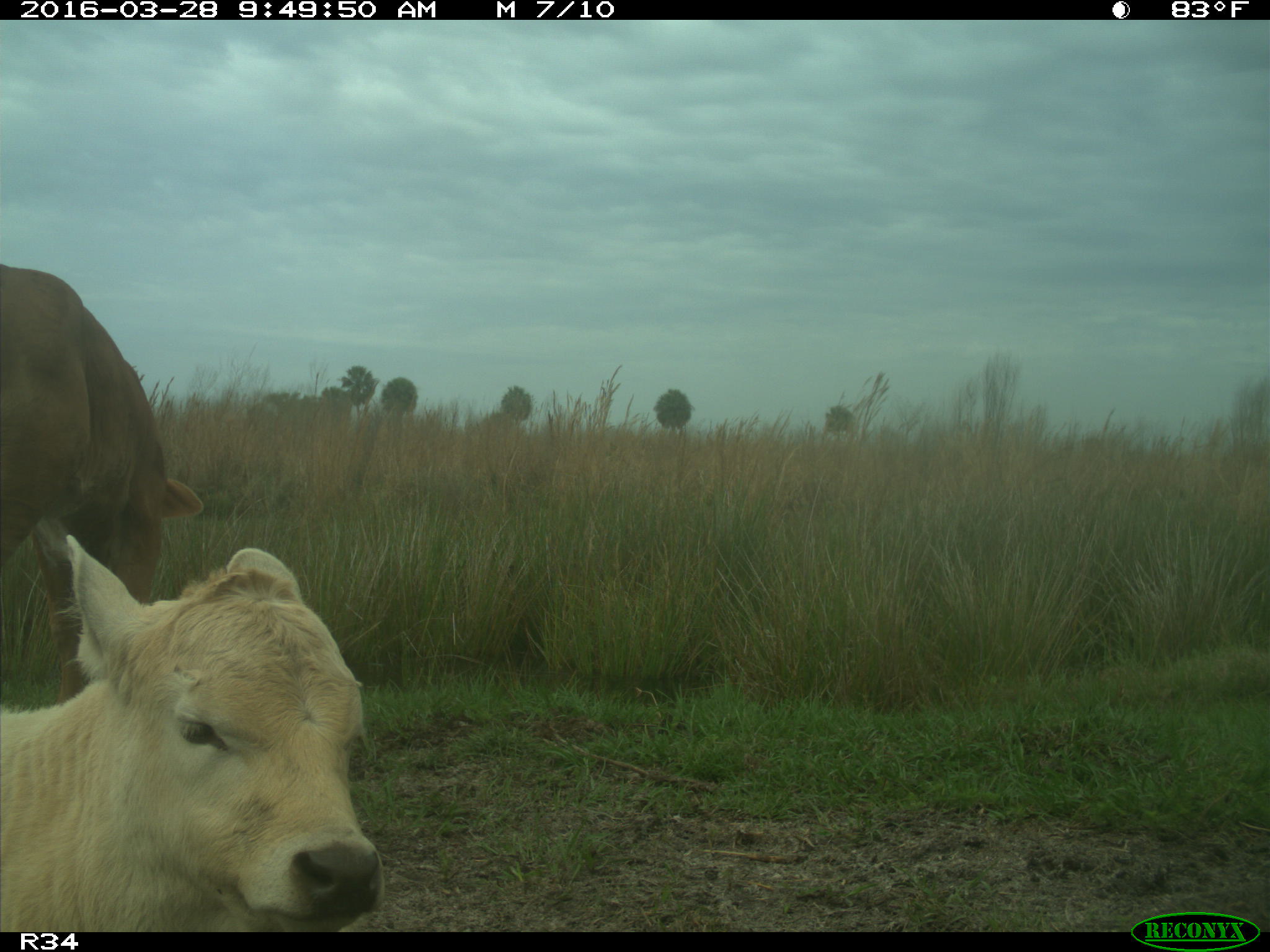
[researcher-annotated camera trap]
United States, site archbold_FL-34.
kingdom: Animalia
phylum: Chordata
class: Mammalia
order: Artiodactyla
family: Bovidae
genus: Bos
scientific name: Bos taurus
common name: domestic cow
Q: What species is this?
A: Bos taurus (domestic cow).